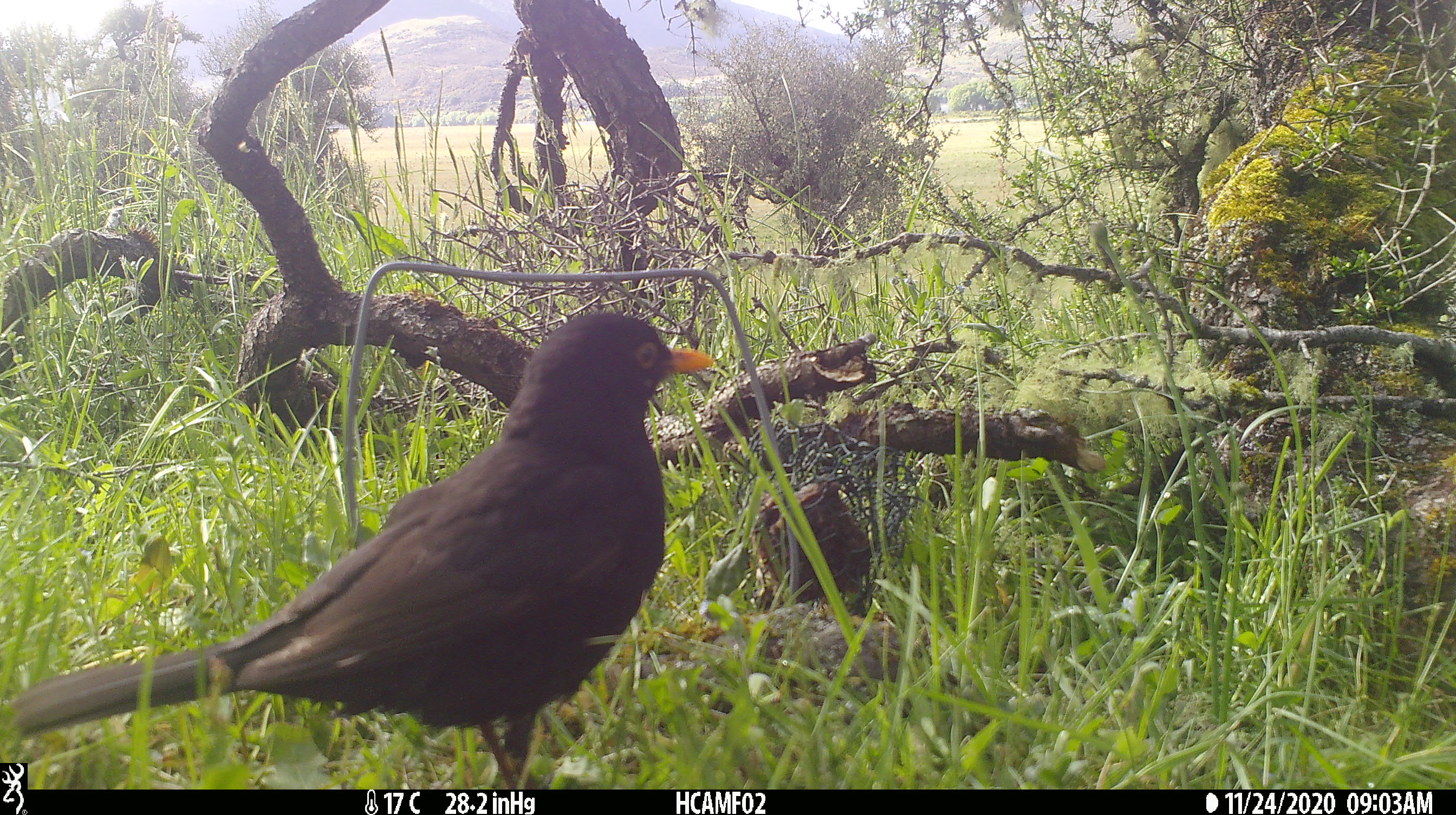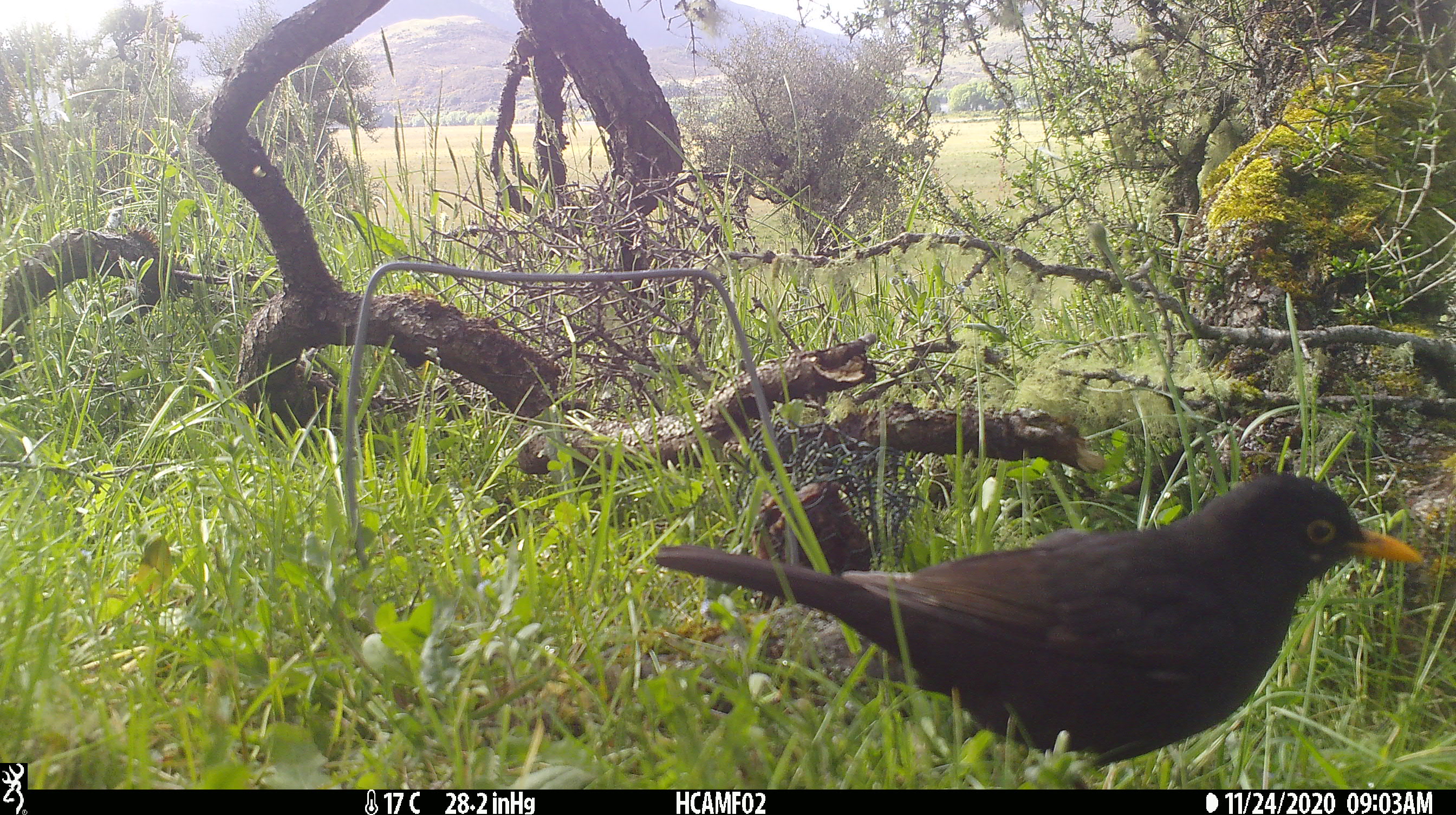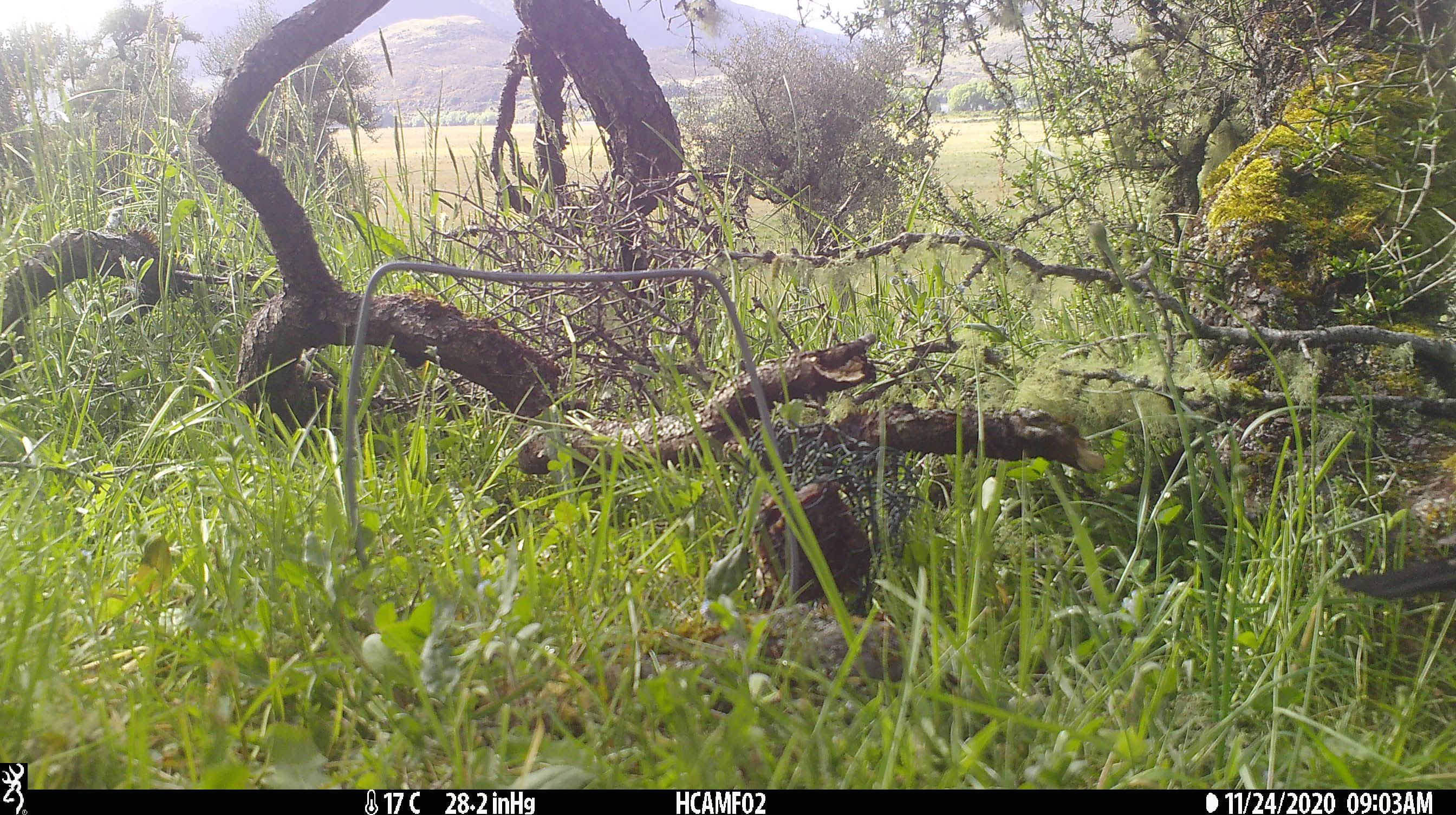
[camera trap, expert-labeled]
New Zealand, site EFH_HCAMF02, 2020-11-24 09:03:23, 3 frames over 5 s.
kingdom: Animalia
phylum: Chordata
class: Aves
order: Passeriformes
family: Turdidae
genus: Turdus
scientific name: Turdus merula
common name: eurasian blackbird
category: blackbird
Blackbird (eurasian blackbird) (Turdus merula).